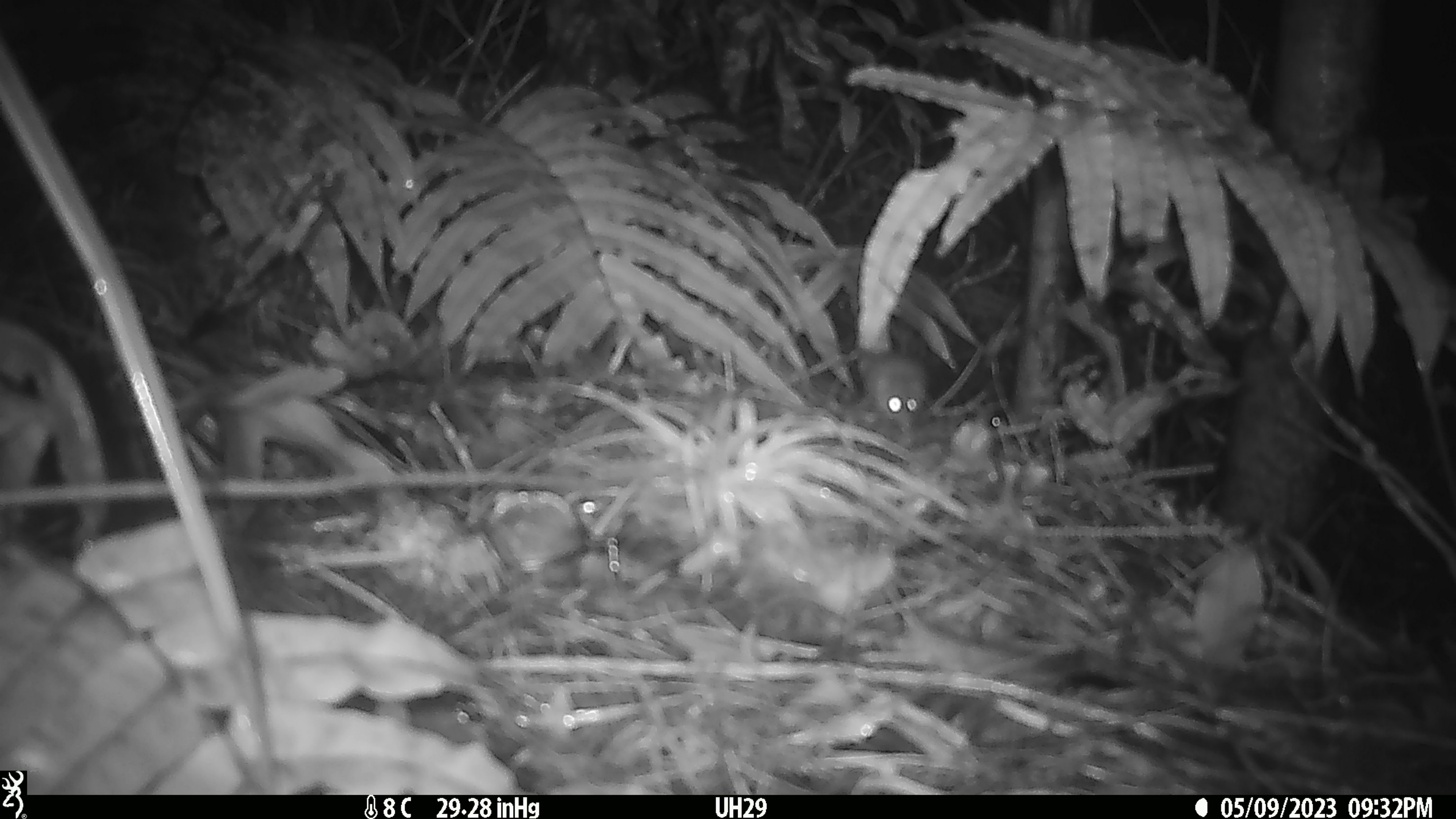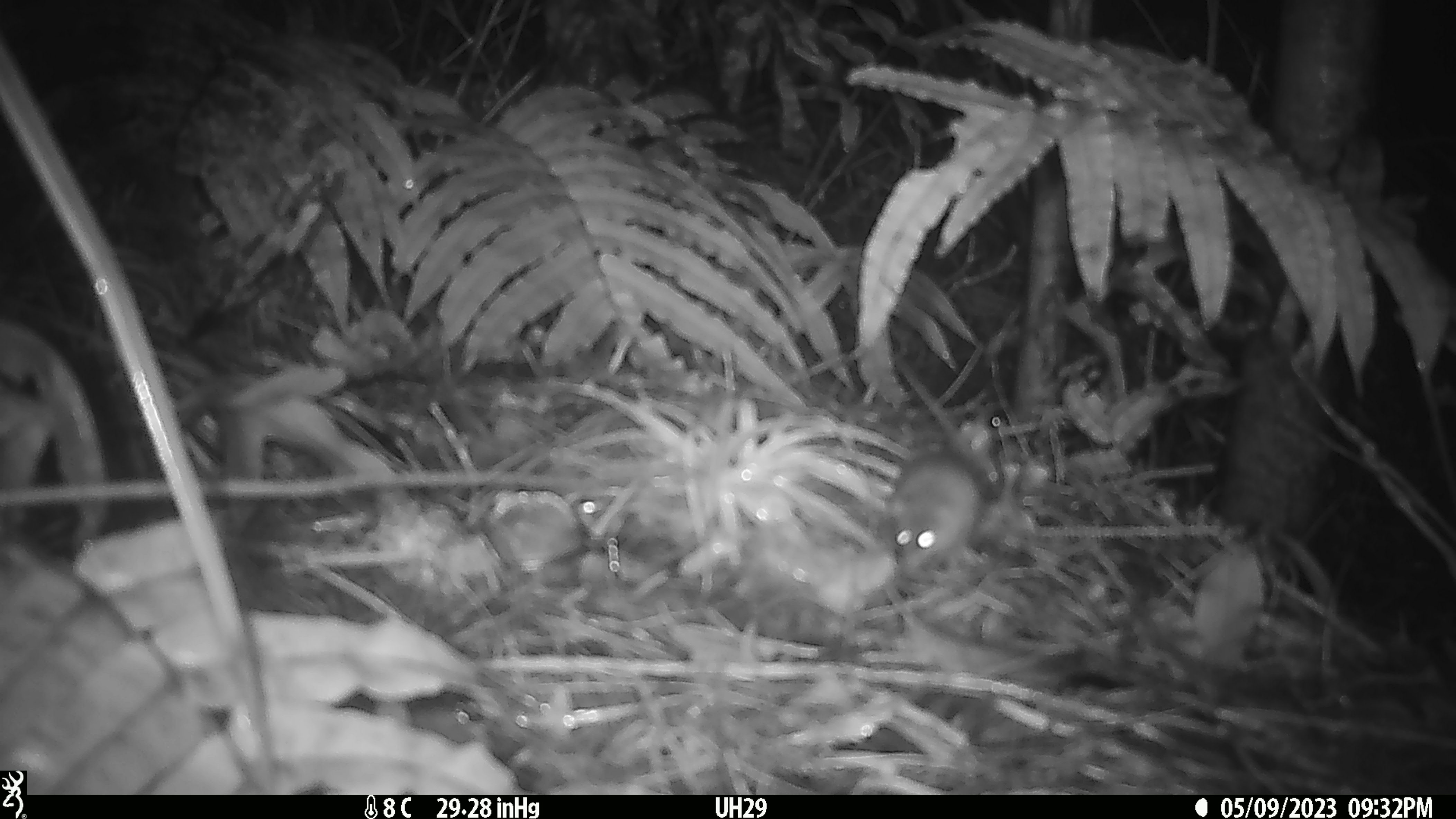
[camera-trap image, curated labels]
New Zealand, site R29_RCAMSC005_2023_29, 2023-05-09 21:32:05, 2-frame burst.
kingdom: Animalia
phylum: Chordata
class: Mammalia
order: Rodentia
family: Muridae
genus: Mus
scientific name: Mus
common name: mouse